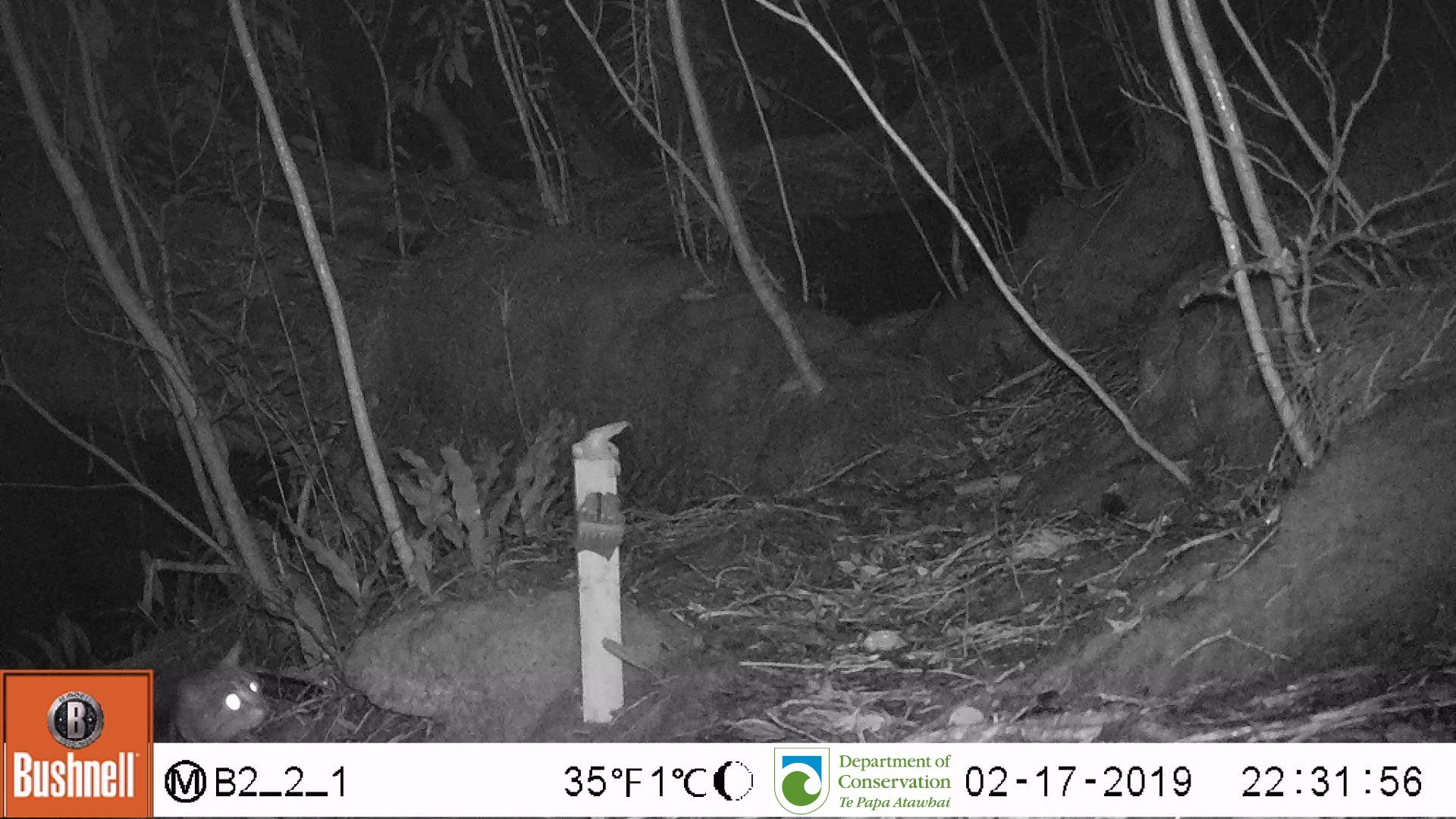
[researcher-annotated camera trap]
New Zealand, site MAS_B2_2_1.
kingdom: Animalia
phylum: Chordata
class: Mammalia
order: Carnivora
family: Felidae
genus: Felis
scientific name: Felis catus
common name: domestic cat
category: cat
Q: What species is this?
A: Cat (domestic cat) (Felis catus).